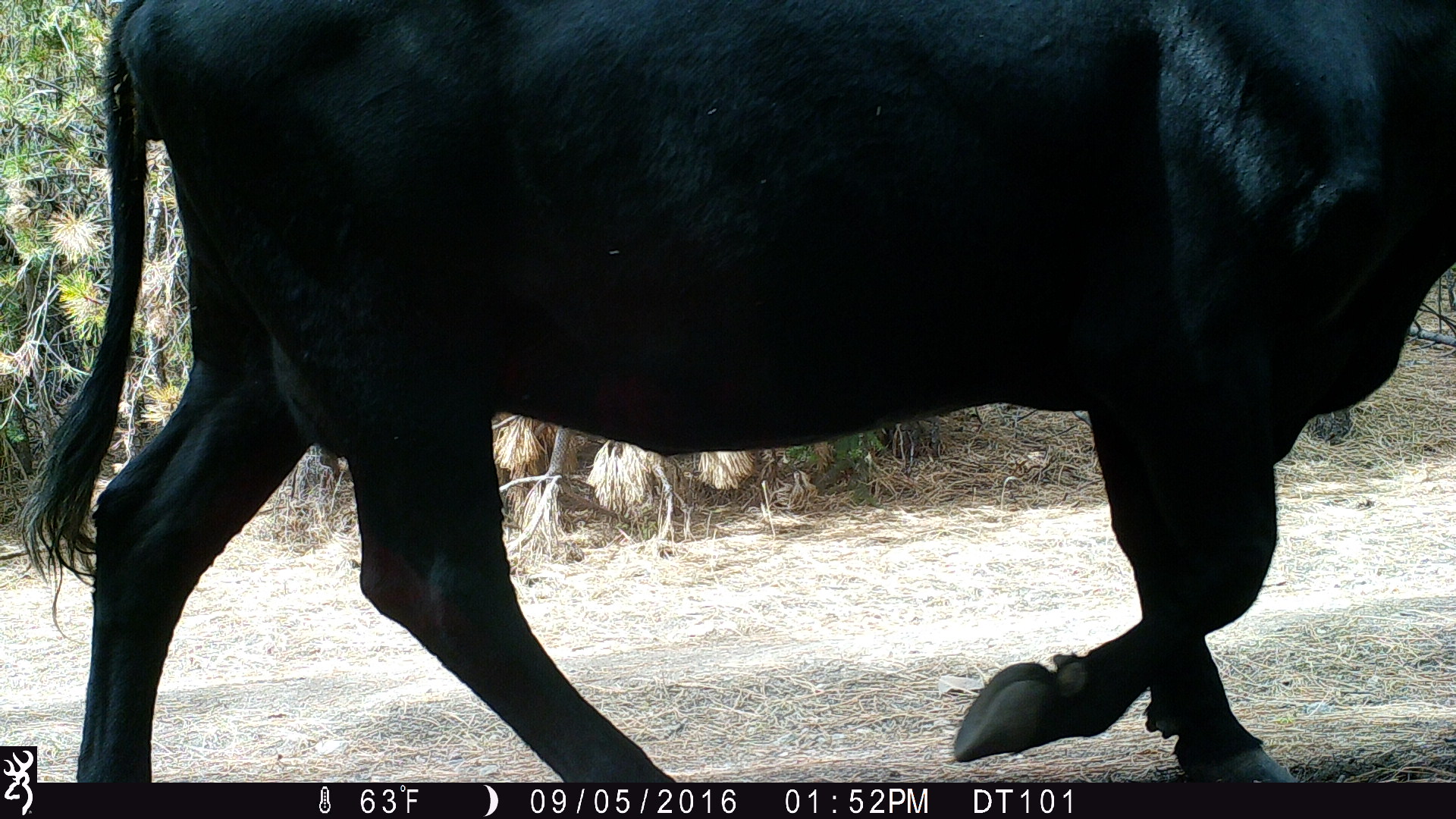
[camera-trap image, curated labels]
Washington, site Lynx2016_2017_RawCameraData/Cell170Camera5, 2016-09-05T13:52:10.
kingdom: Animalia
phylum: Chordata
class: Mammalia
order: Artiodactyla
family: Bovidae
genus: Bos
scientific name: Bos taurus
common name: domestic cattle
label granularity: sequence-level